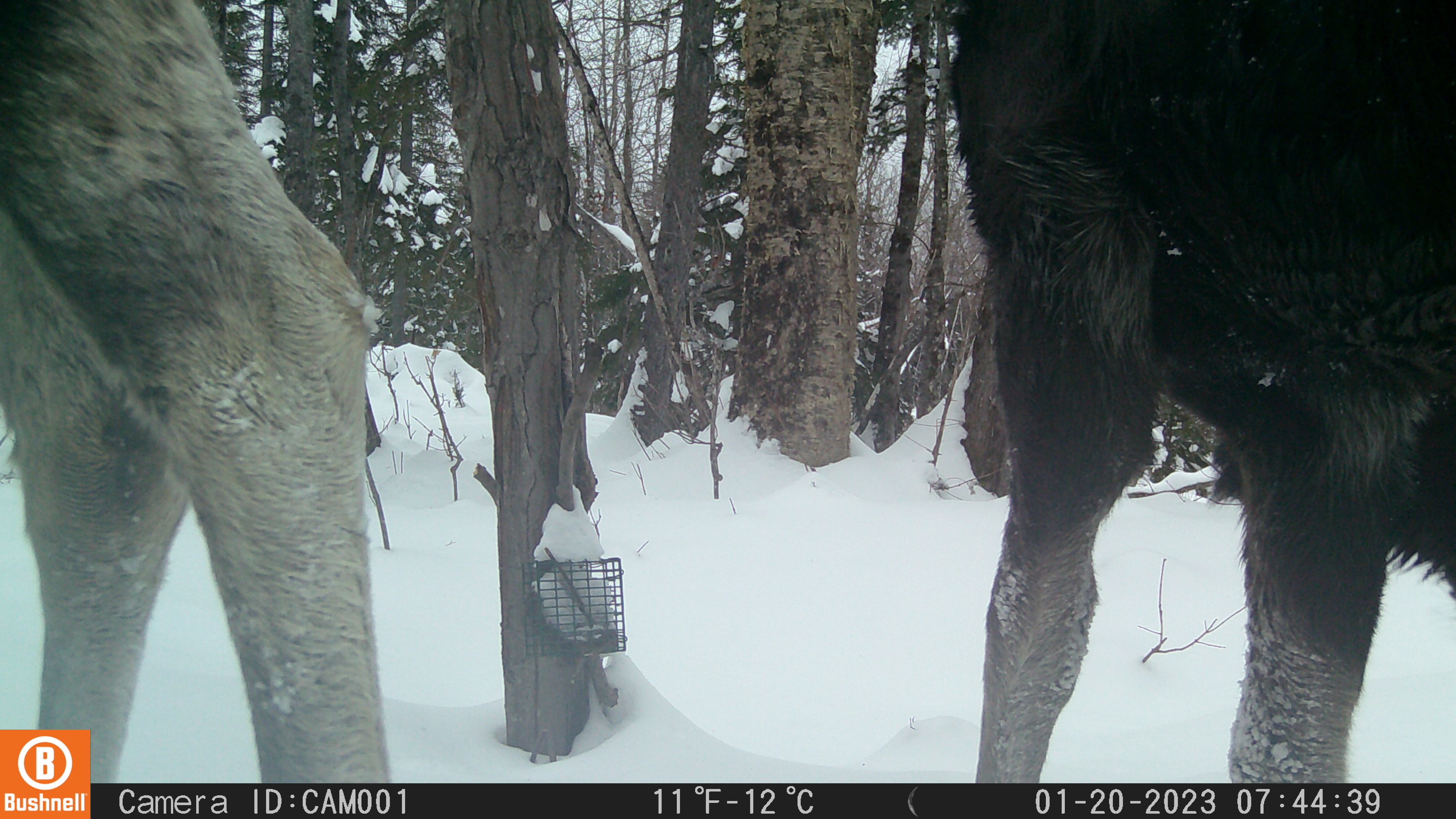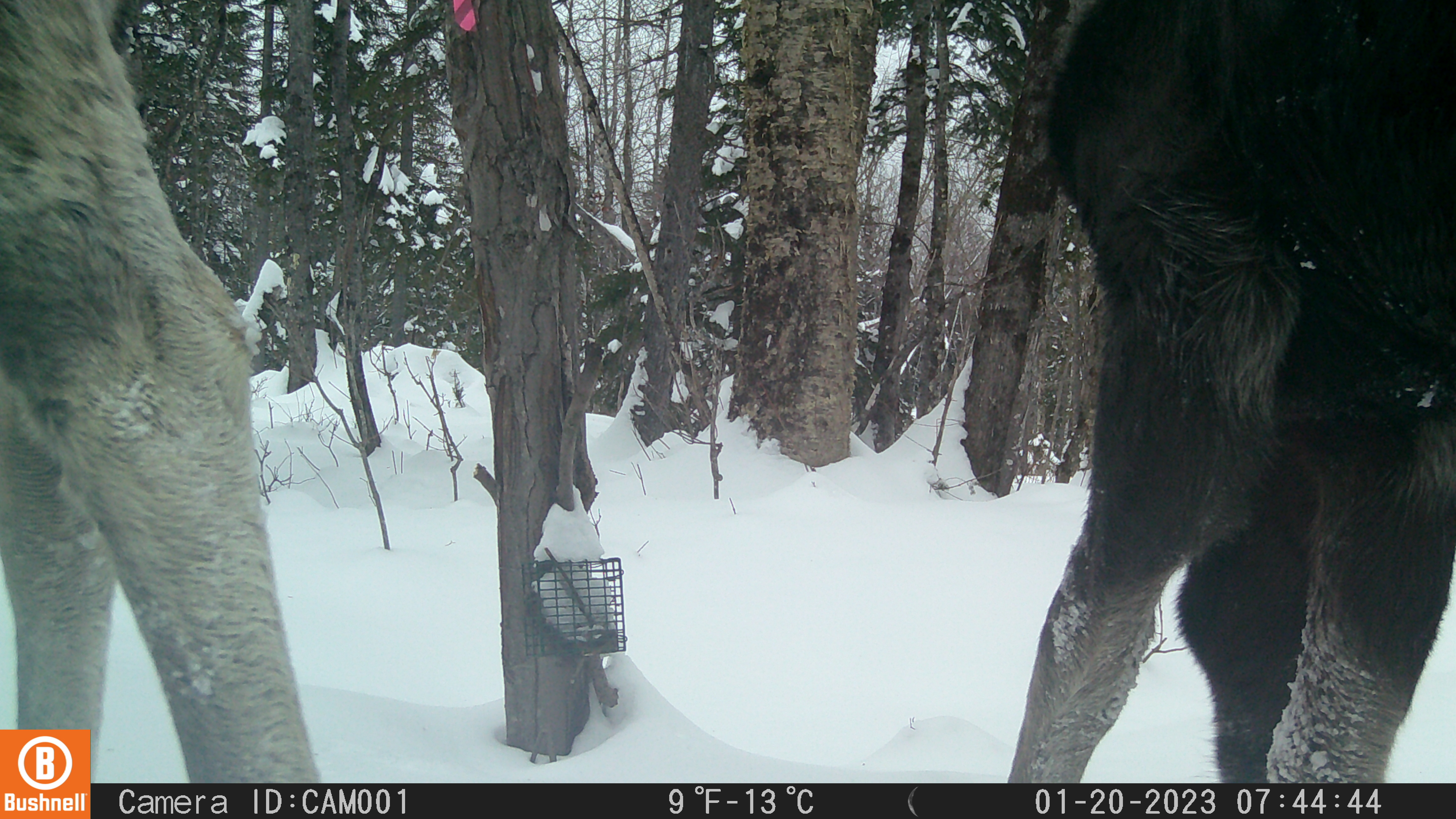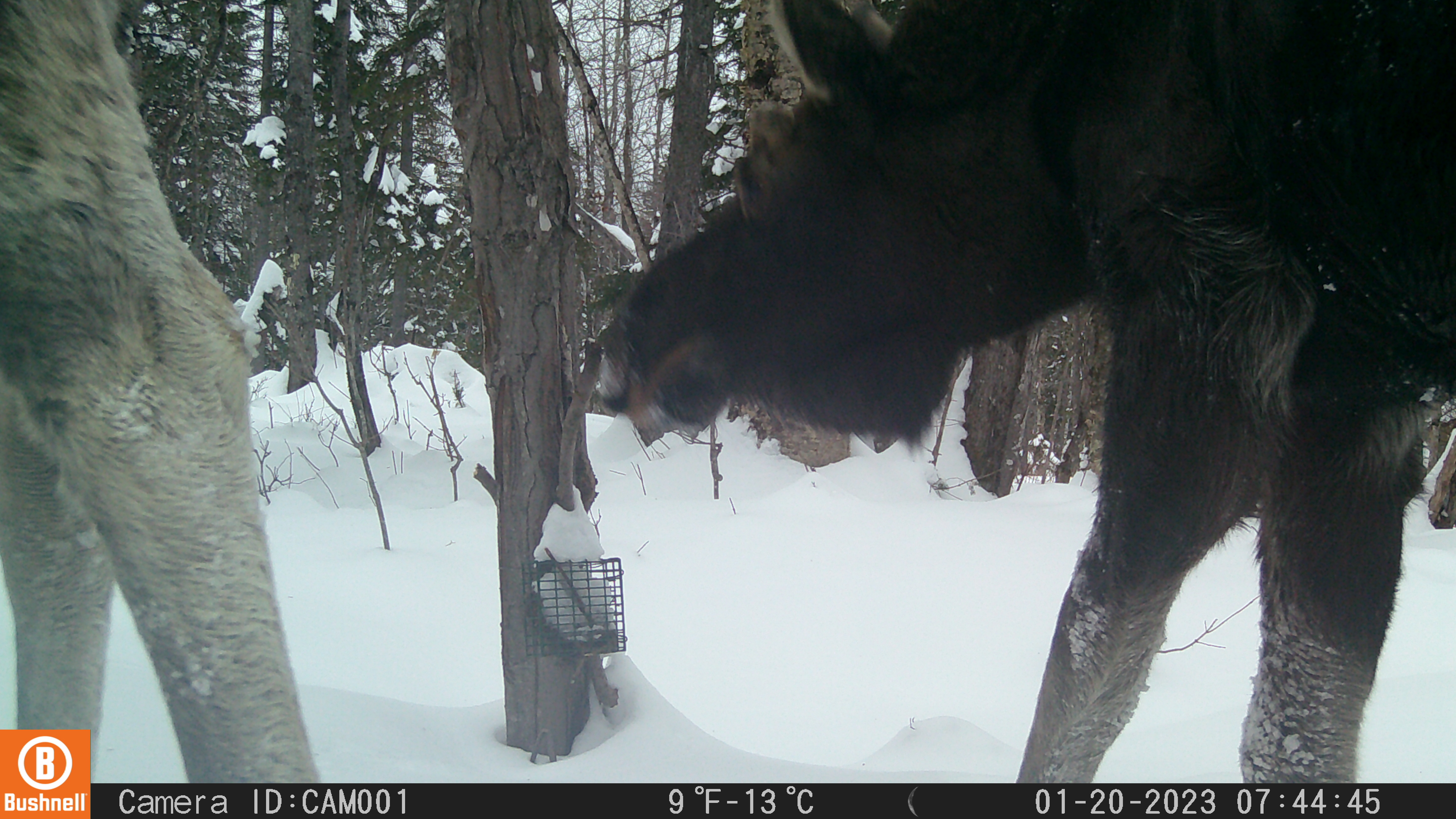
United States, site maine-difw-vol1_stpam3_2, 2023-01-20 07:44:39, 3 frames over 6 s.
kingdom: Animalia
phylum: Chordata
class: Mammalia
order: Artiodactyla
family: Cervidae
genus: Alces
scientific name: Alces alces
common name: moose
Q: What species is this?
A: Moose (Alces alces).